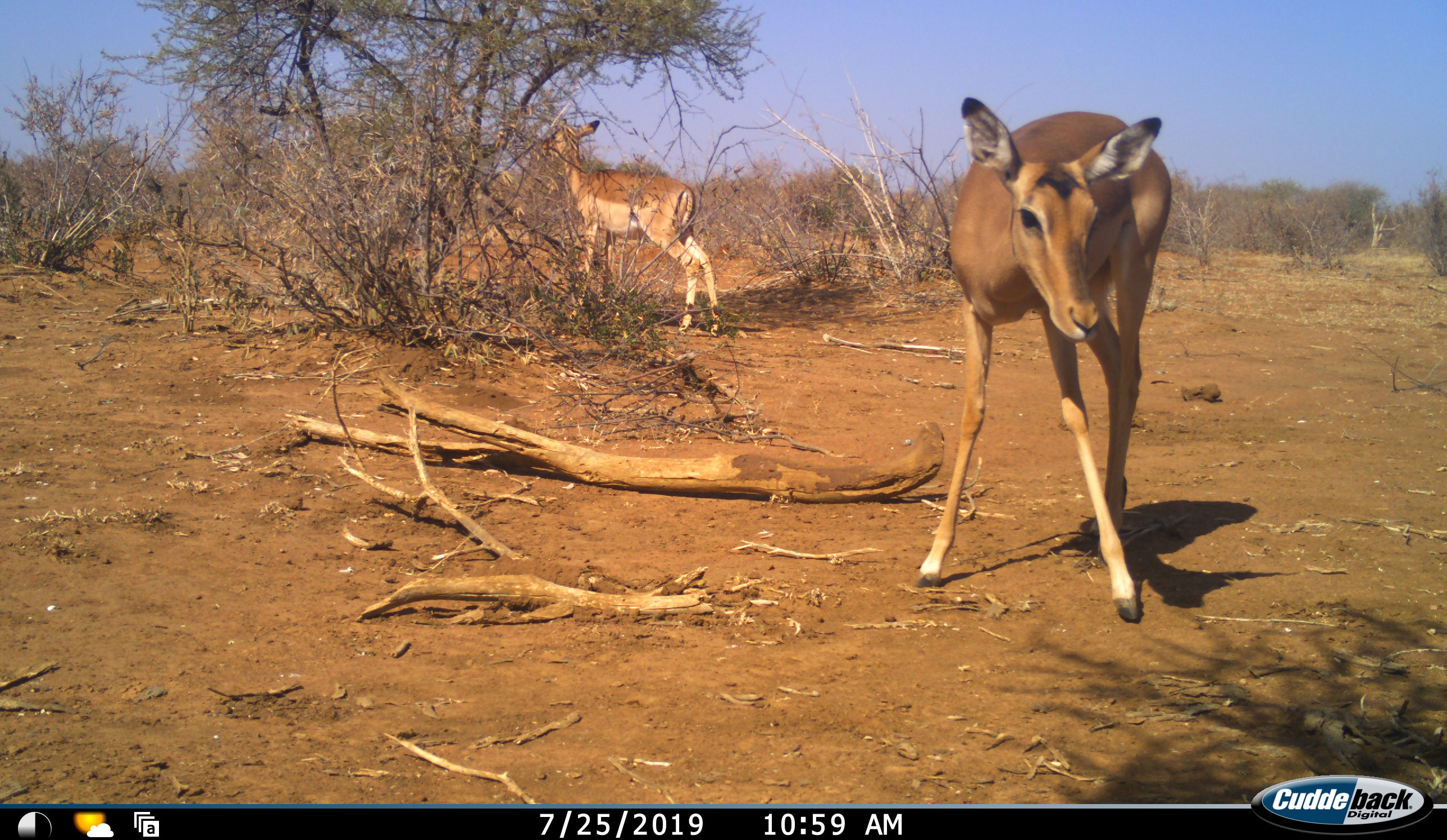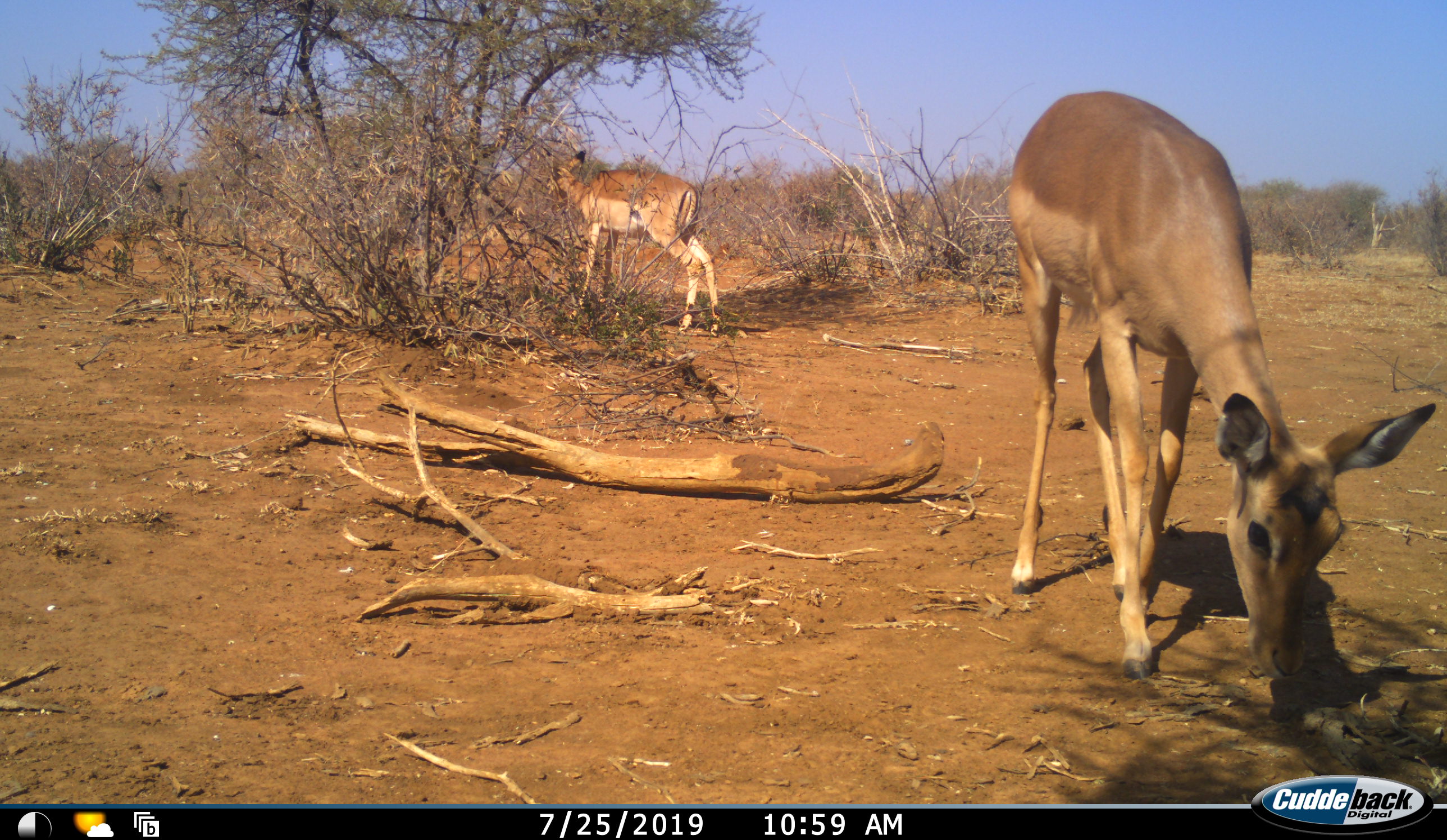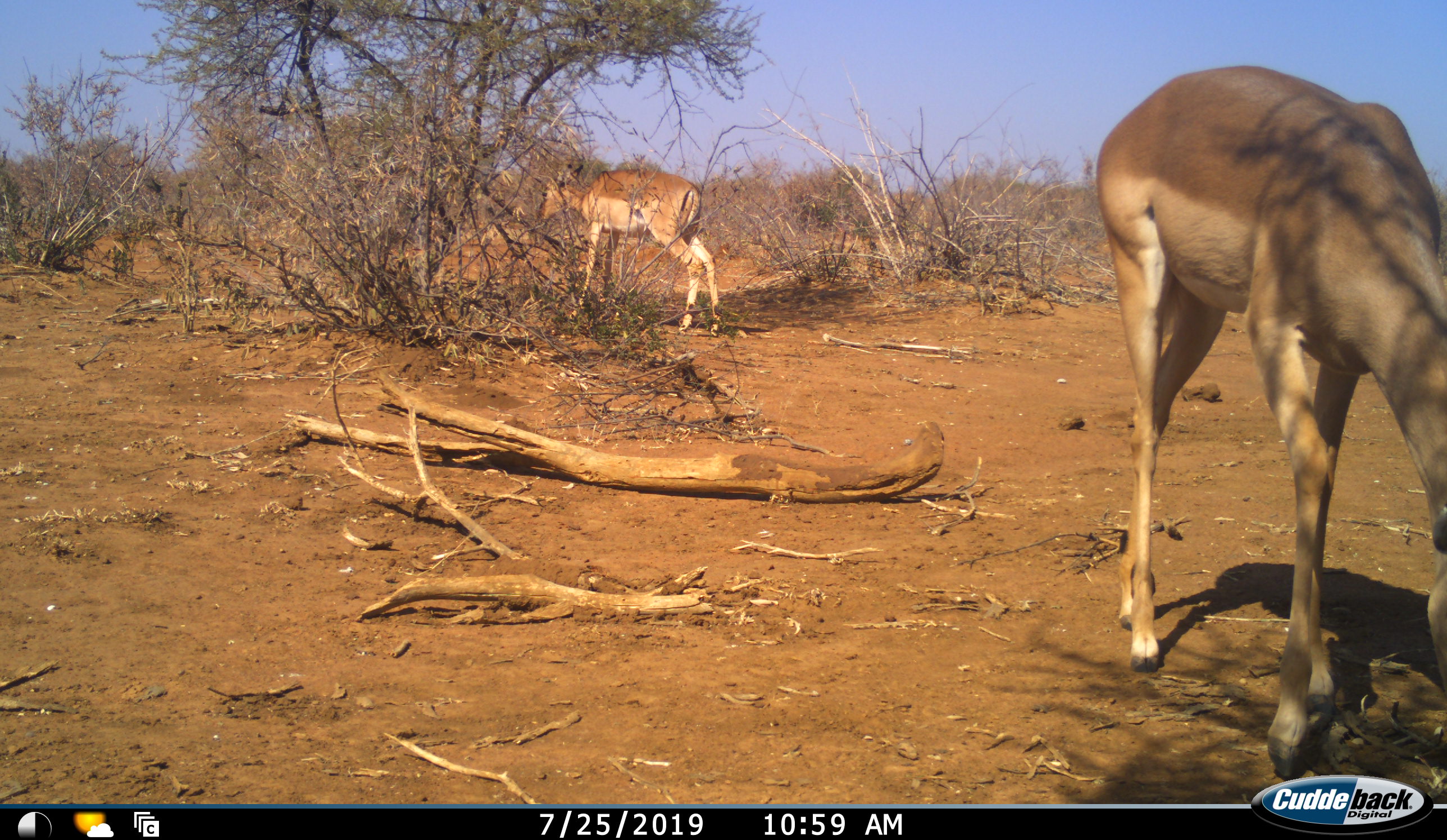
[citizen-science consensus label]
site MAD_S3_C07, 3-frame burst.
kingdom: Animalia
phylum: Chordata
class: Mammalia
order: Artiodactyla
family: Bovidae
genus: Aepyceros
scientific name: Aepyceros melampus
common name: impala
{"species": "impala (Aepyceros melampus)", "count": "2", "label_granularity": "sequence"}